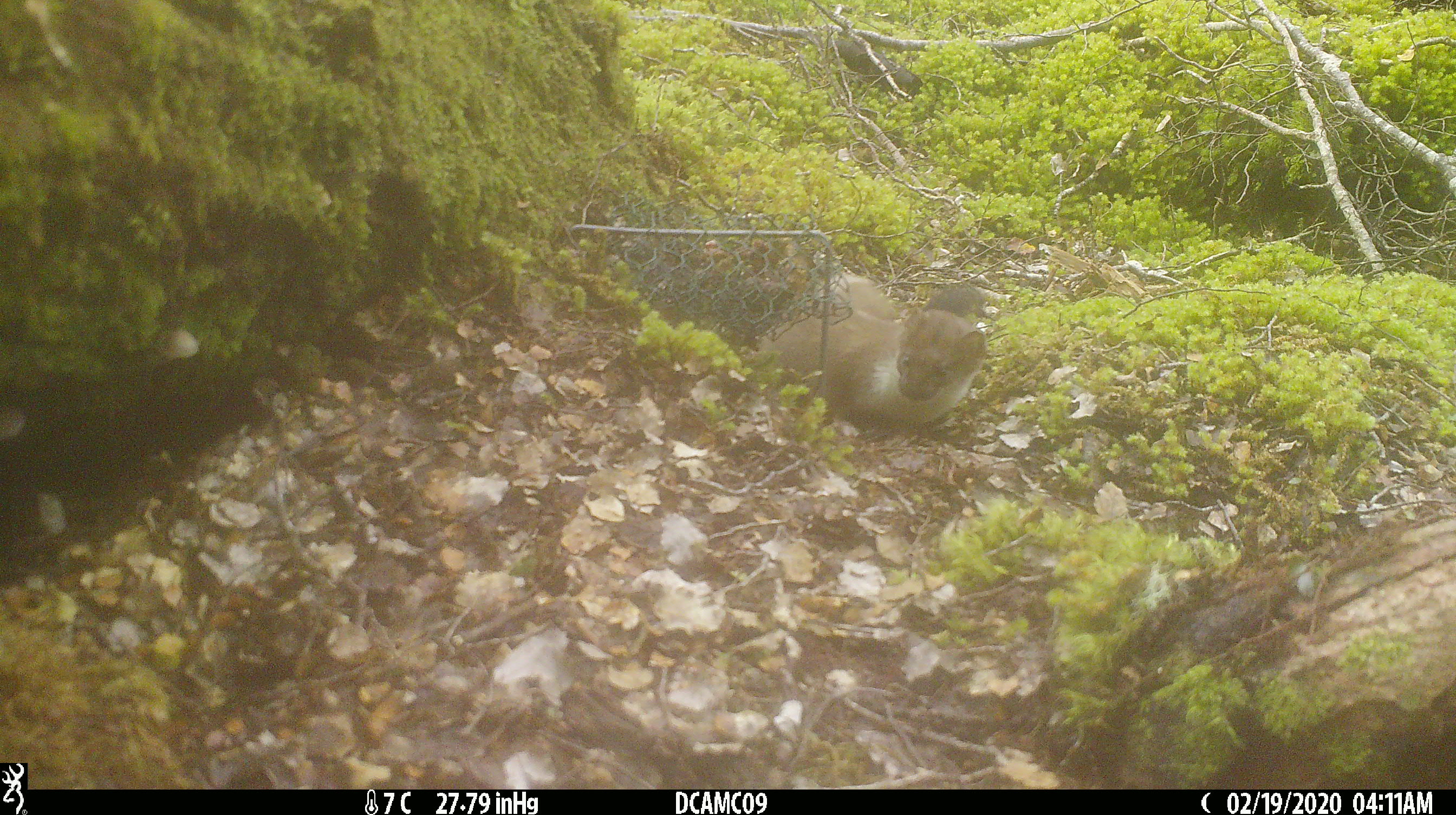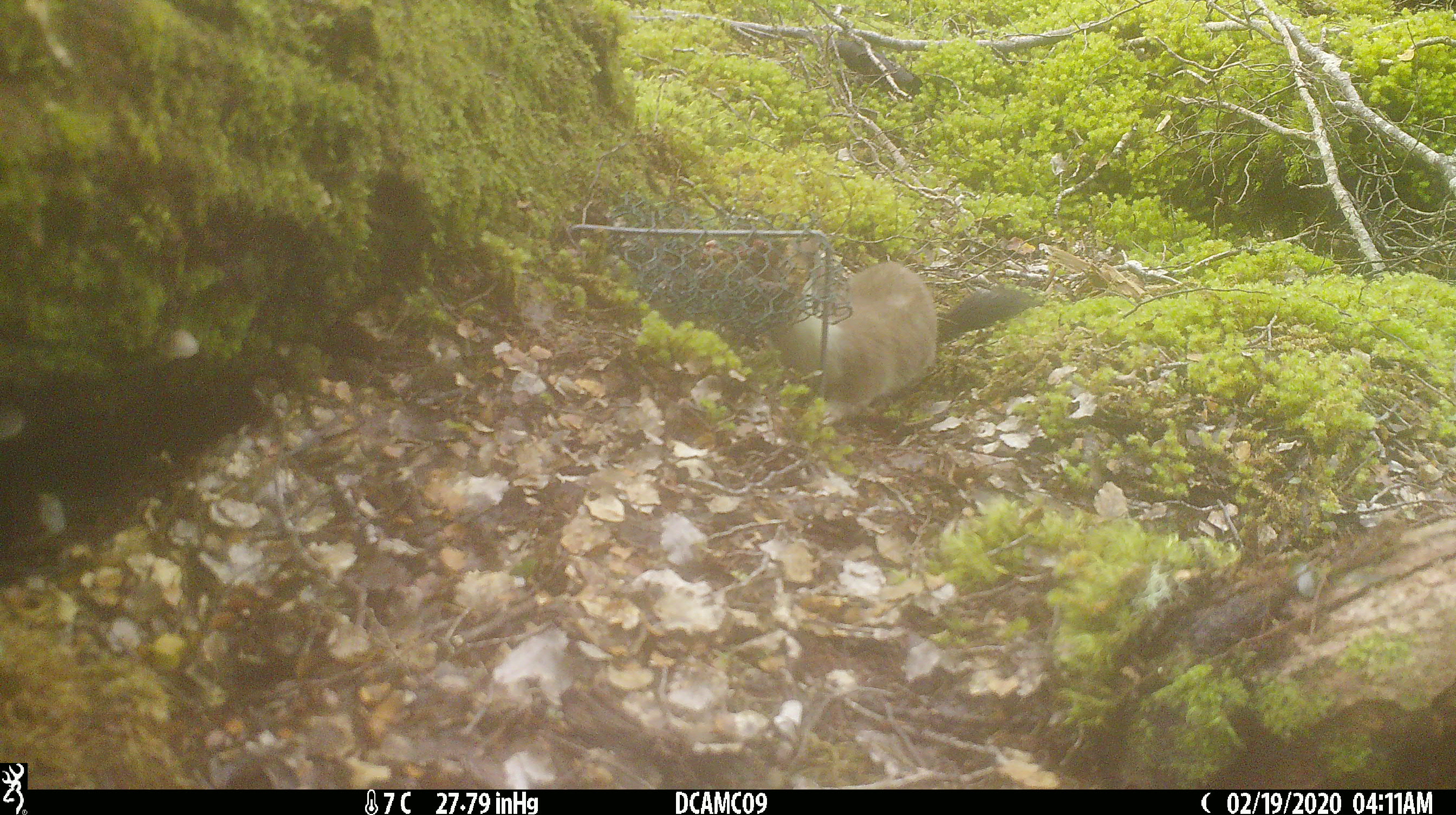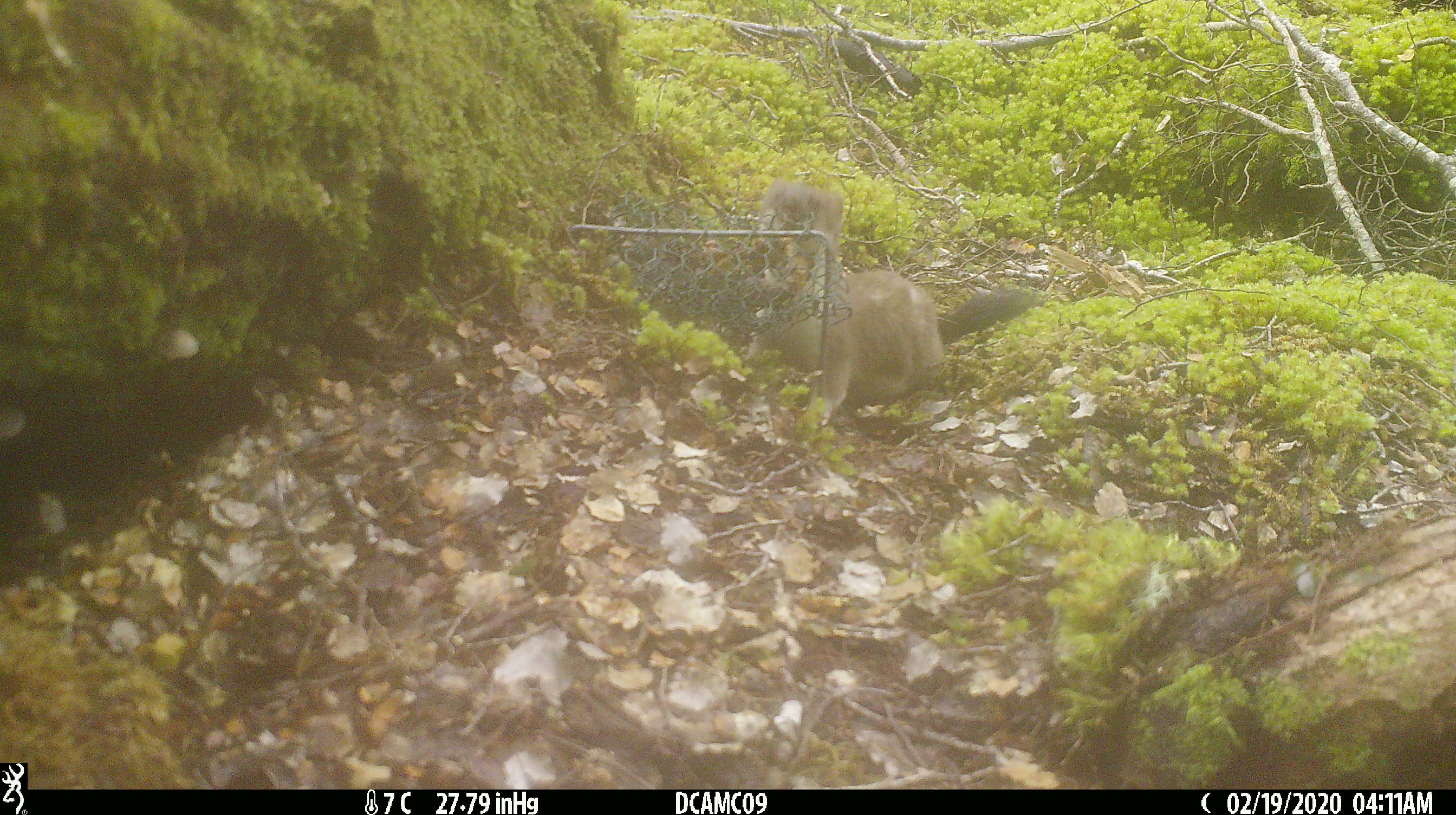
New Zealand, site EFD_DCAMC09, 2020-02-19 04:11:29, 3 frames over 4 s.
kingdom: Animalia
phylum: Chordata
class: Mammalia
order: Carnivora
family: Mustelidae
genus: Mustela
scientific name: Mustela erminea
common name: stoat